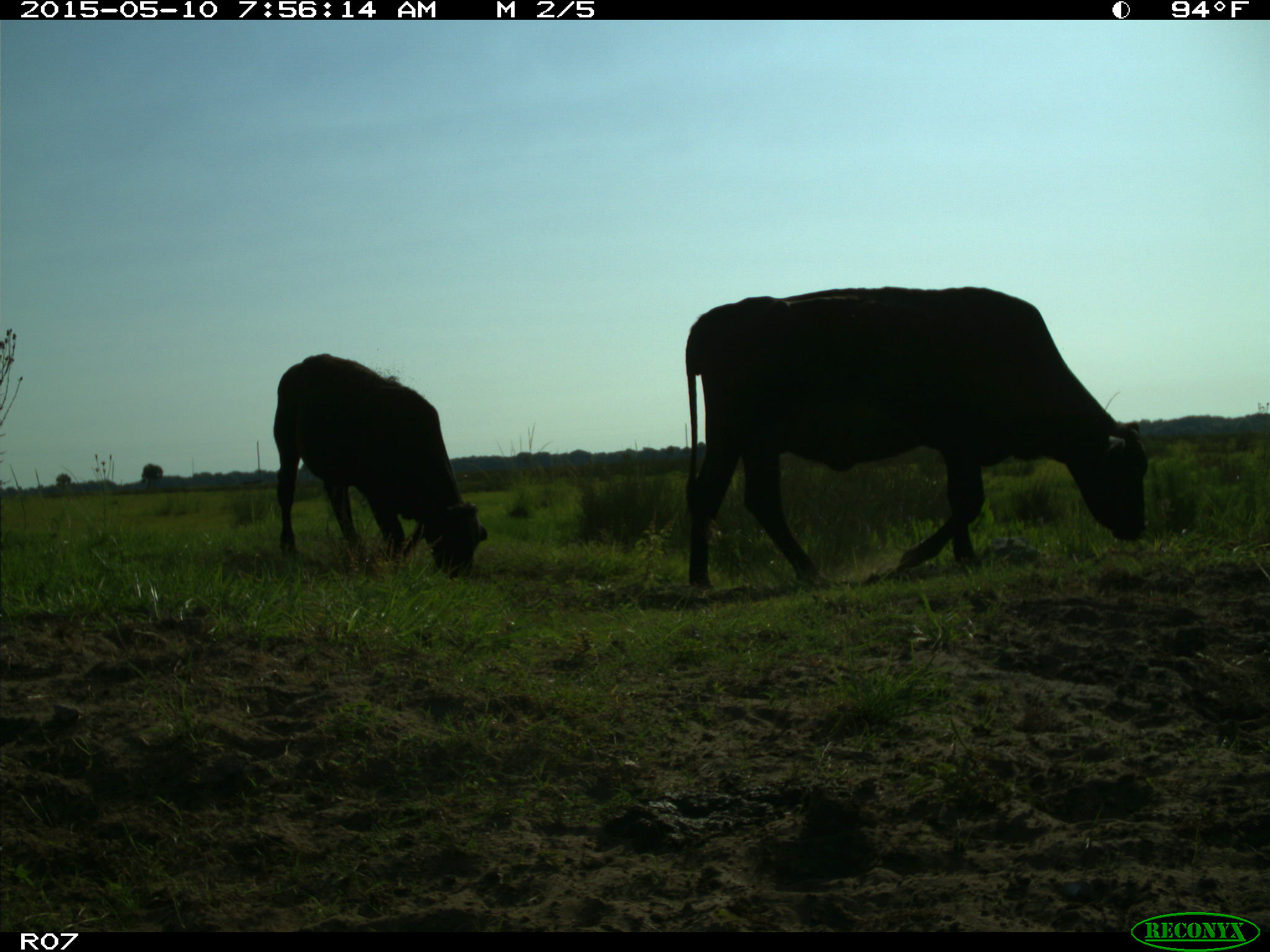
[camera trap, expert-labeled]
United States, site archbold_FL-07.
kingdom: Animalia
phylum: Chordata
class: Mammalia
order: Artiodactyla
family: Bovidae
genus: Bos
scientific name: Bos taurus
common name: domestic cow